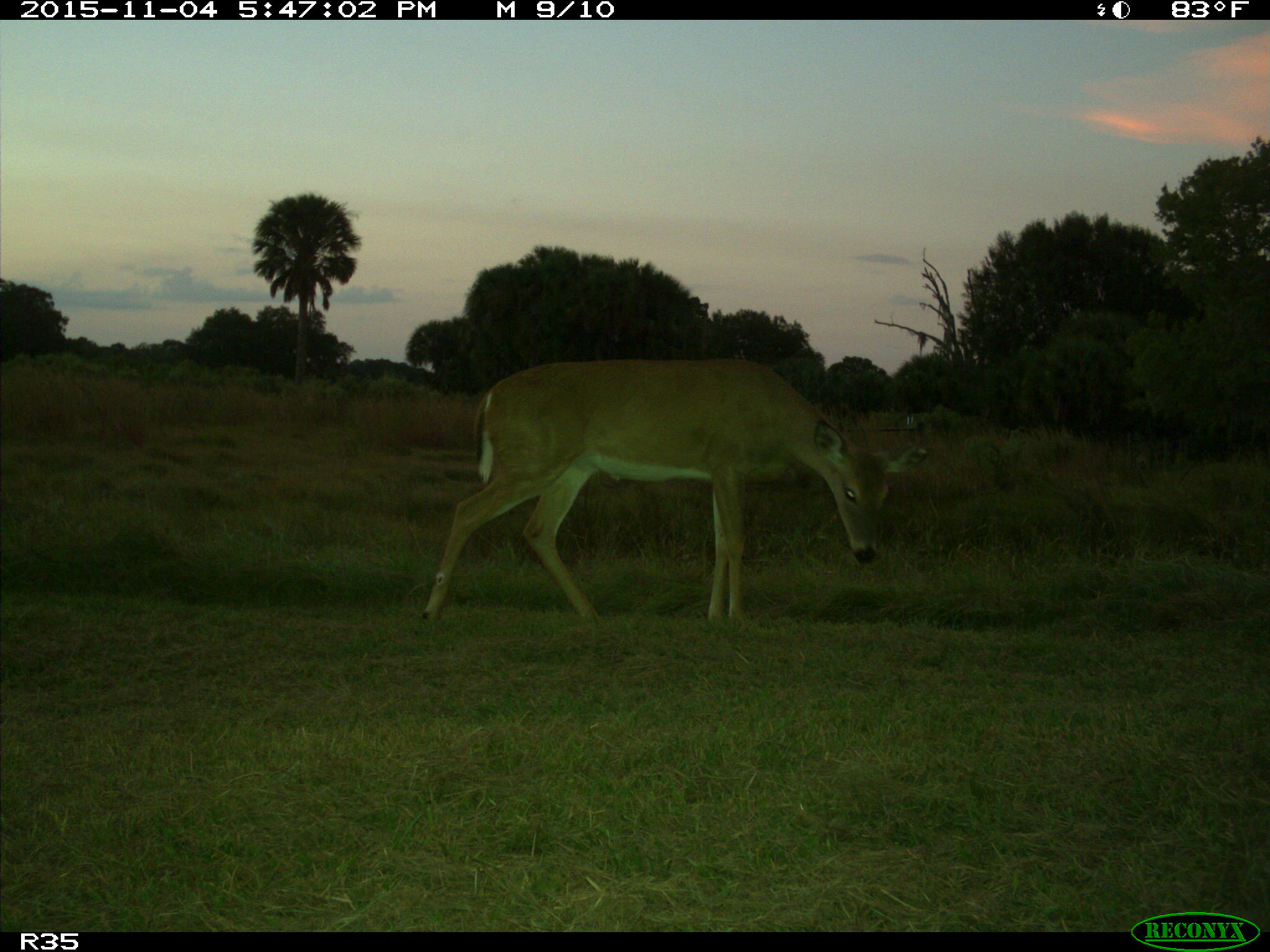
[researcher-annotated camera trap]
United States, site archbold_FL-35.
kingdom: Animalia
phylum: Chordata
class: Mammalia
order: Artiodactyla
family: Cervidae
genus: Odocoileus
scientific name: Odocoileus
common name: deer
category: unidentified deer